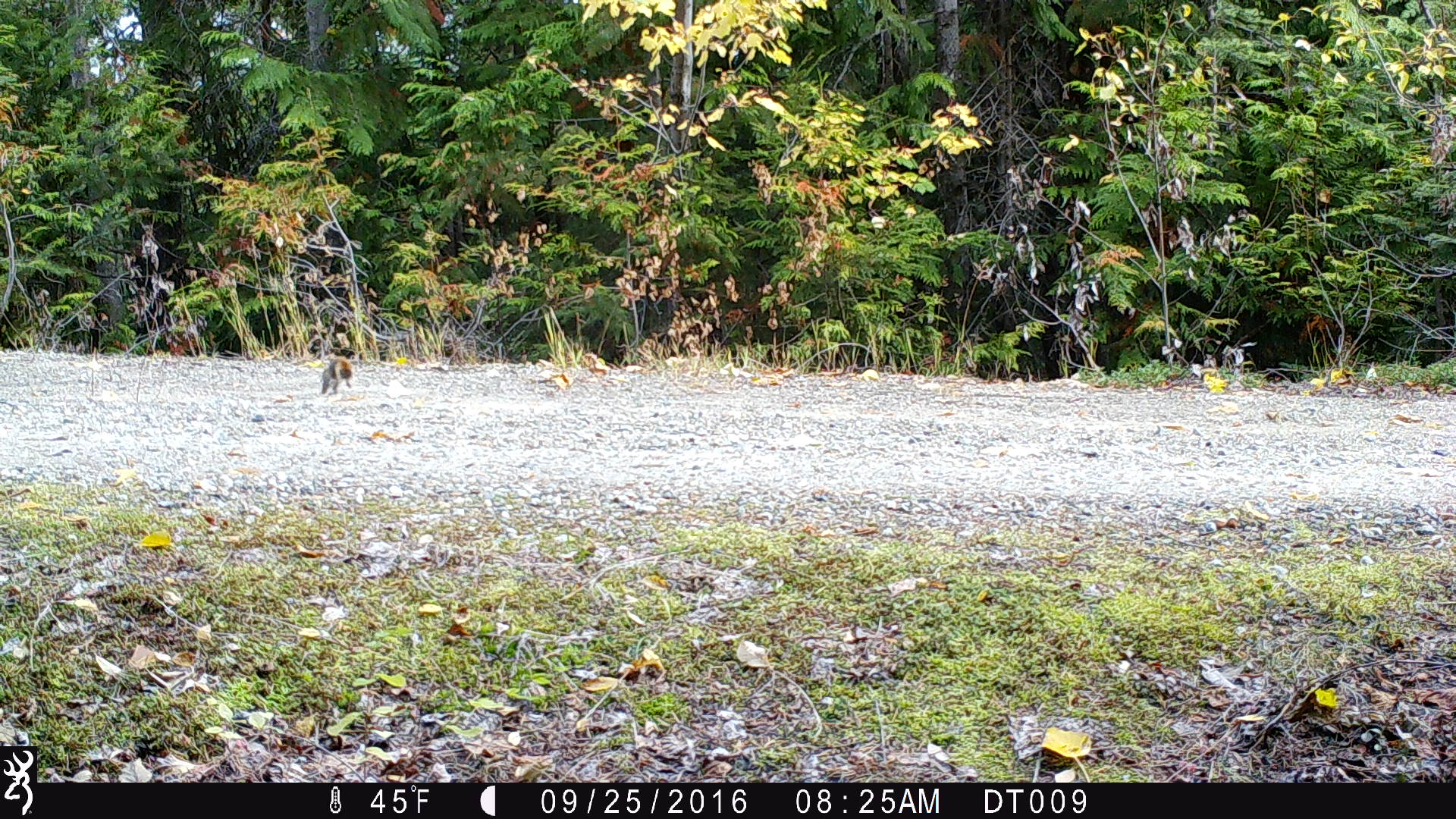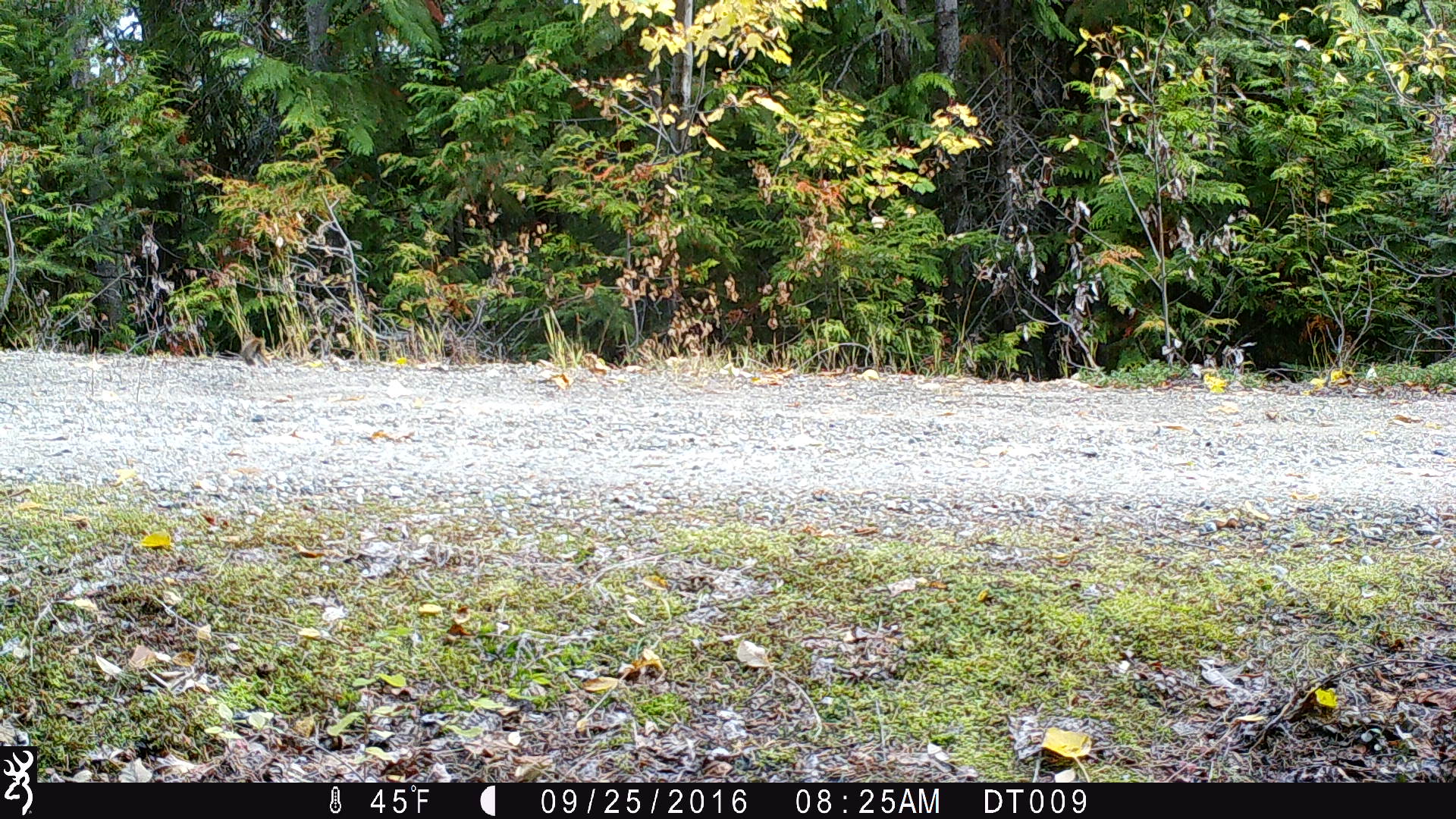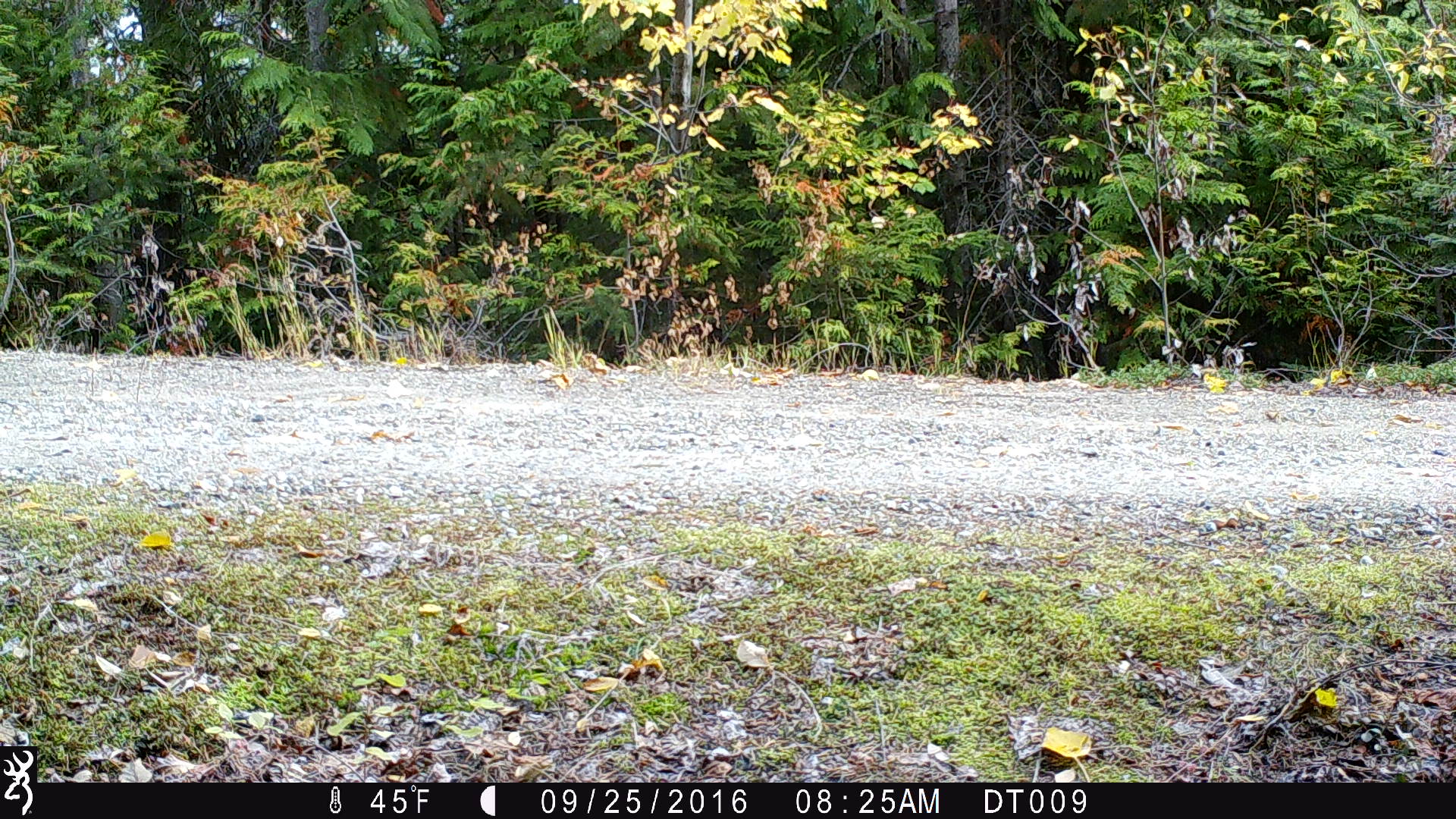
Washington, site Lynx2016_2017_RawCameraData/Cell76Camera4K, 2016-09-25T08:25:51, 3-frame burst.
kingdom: Animalia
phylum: Chordata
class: Mammalia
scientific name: Mammalia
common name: small mammal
Small mammal (Mammalia). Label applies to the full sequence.